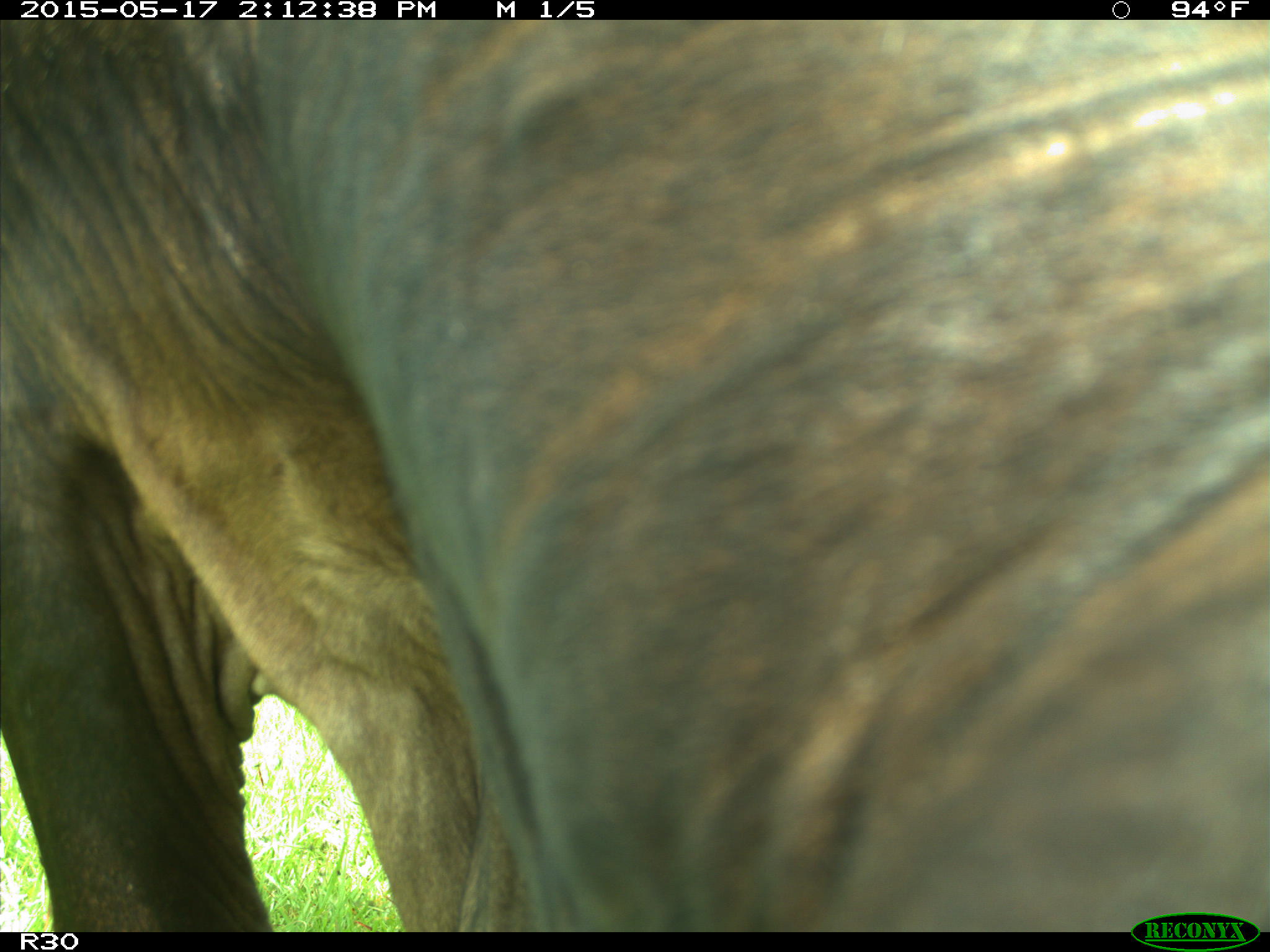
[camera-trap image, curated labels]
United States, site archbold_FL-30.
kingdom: Animalia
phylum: Chordata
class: Mammalia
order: Artiodactyla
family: Bovidae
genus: Bos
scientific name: Bos taurus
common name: domestic cow